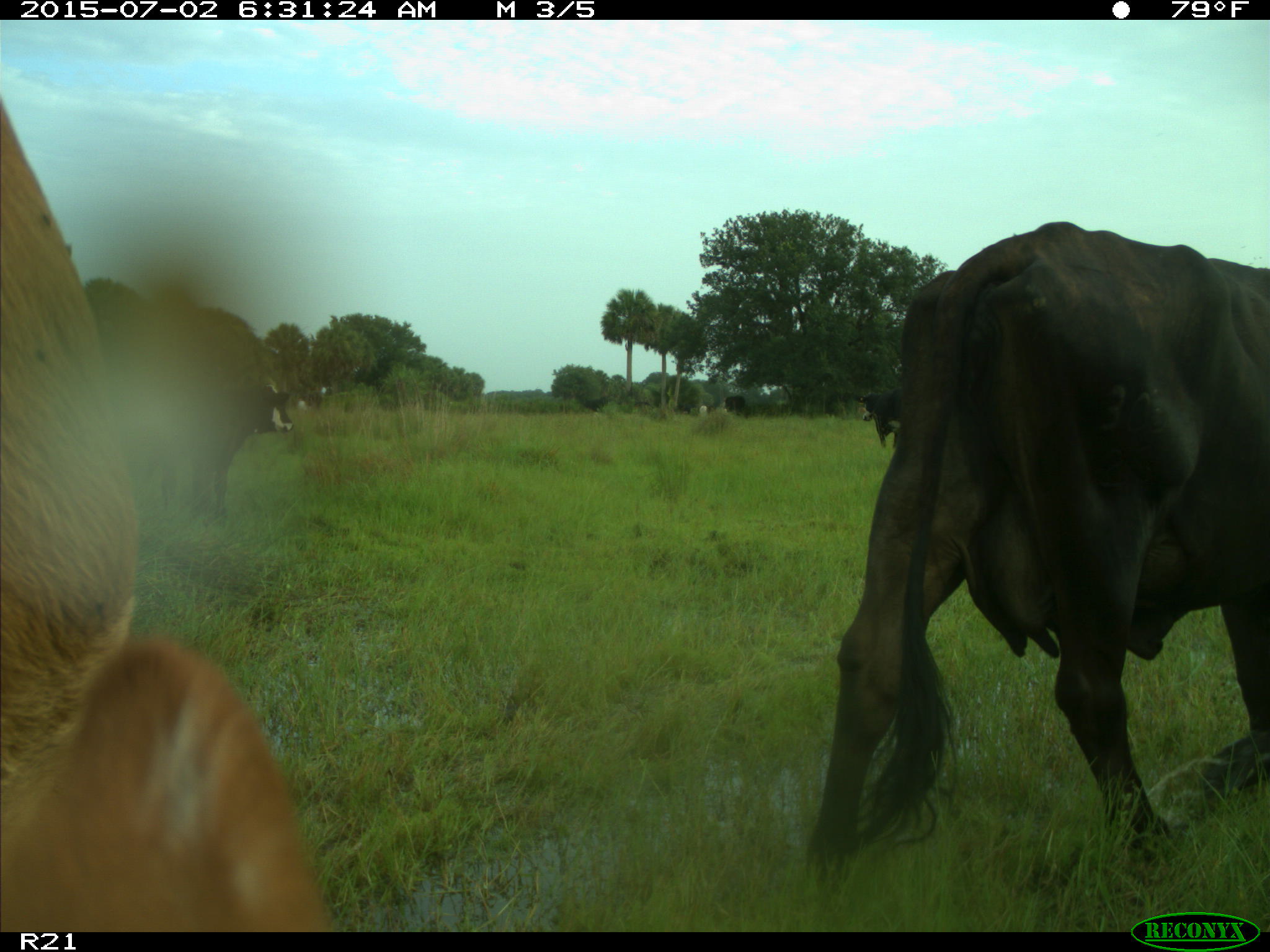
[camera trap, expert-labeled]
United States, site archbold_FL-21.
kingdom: Animalia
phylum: Chordata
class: Mammalia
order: Artiodactyla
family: Bovidae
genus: Bos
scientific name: Bos taurus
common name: domestic cow